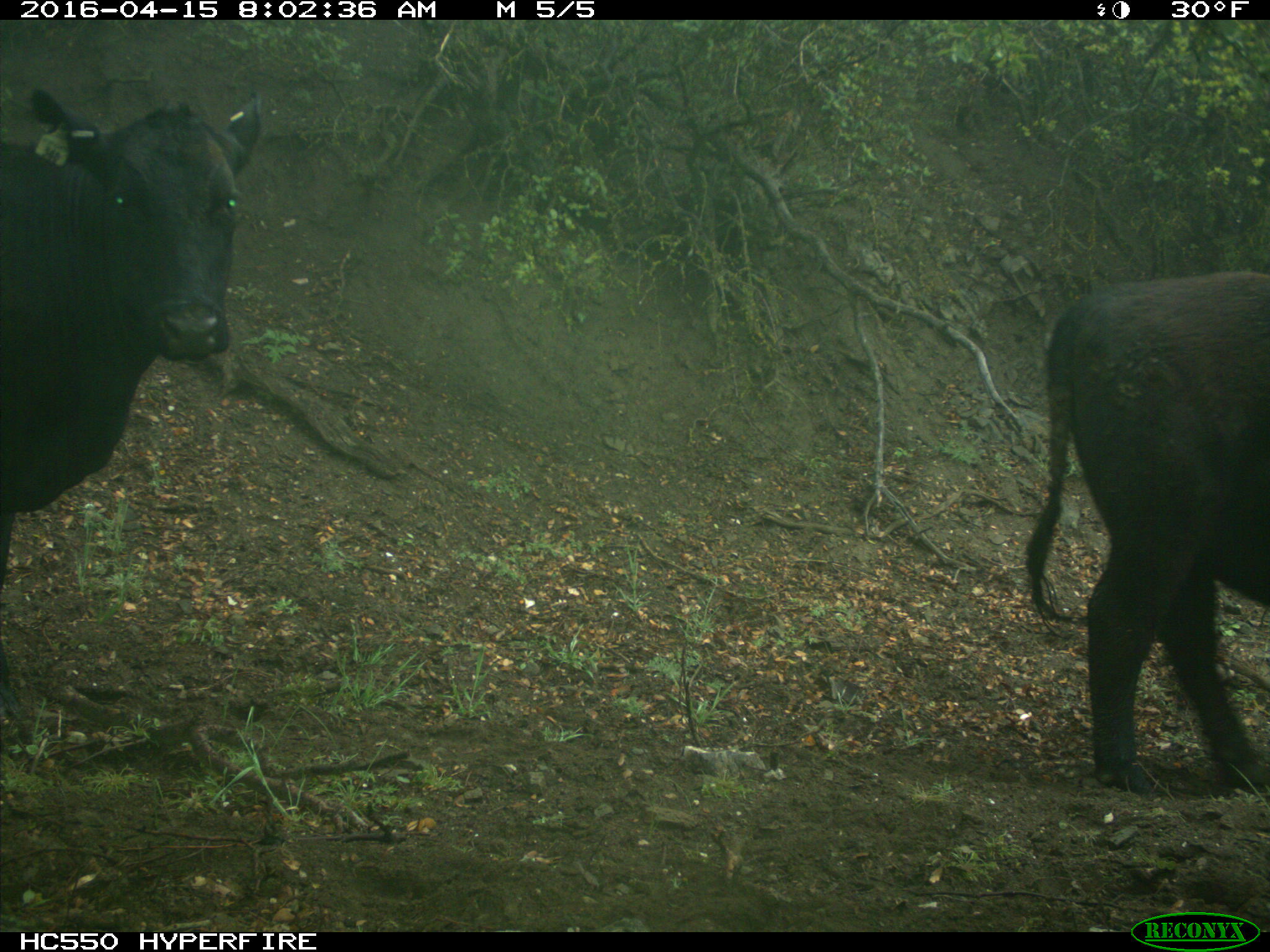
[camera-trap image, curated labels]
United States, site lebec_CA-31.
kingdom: Animalia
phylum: Chordata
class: Mammalia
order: Artiodactyla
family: Bovidae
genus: Bos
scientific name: Bos taurus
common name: domestic cow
Bos taurus (domestic cow).